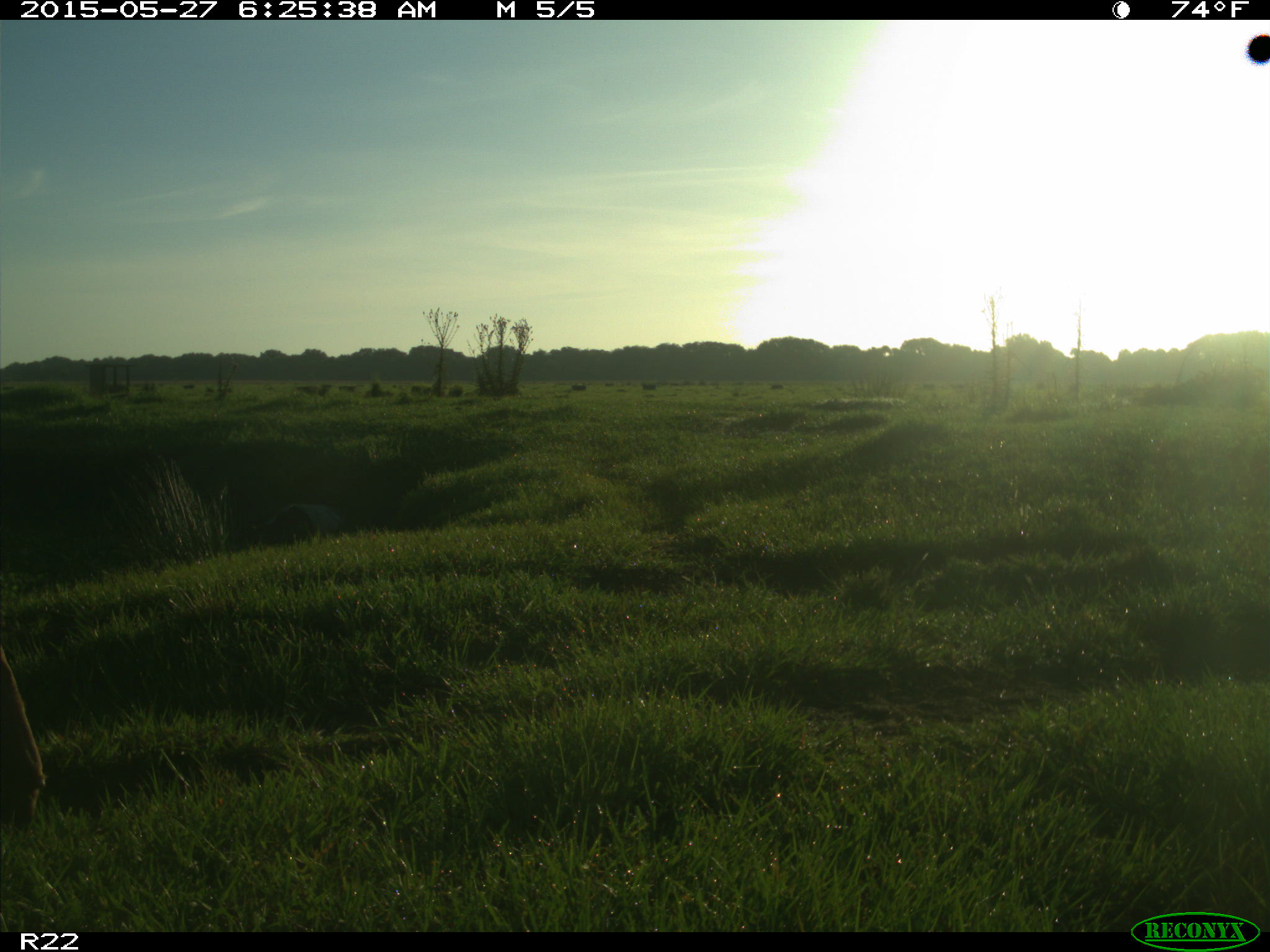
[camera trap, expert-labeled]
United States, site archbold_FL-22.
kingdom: Animalia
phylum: Chordata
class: Mammalia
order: Artiodactyla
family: Bovidae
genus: Bos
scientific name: Bos taurus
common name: domestic cow